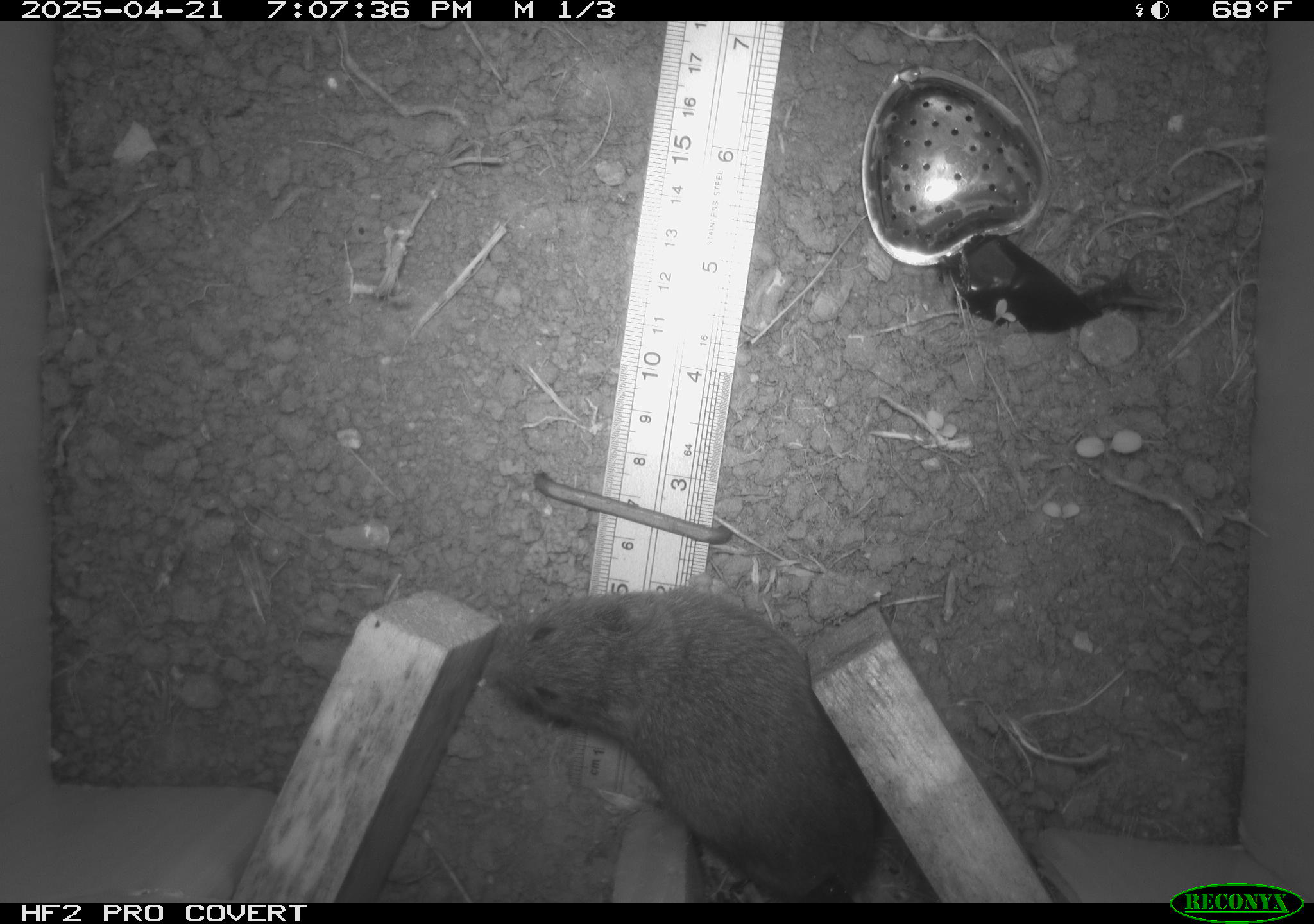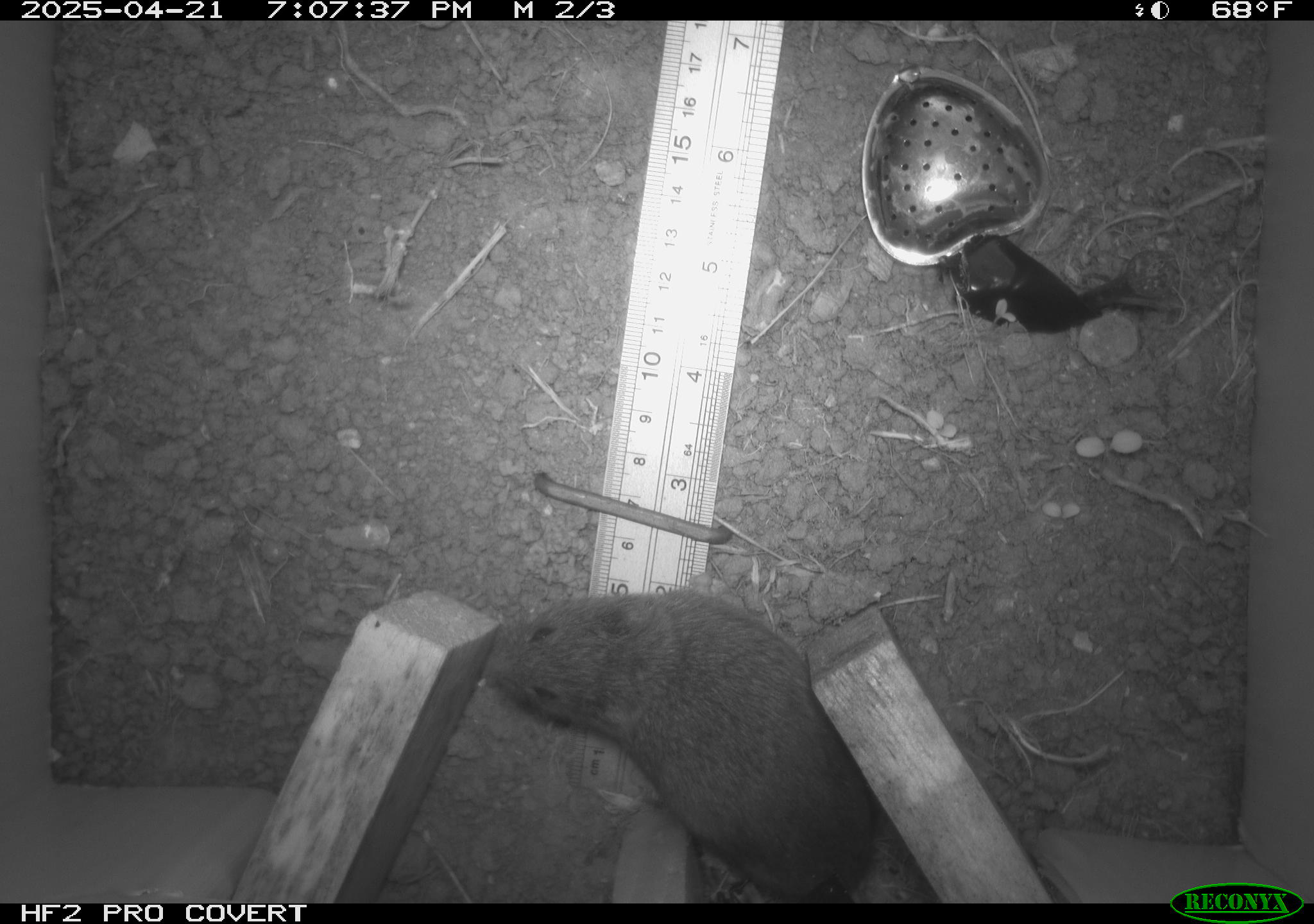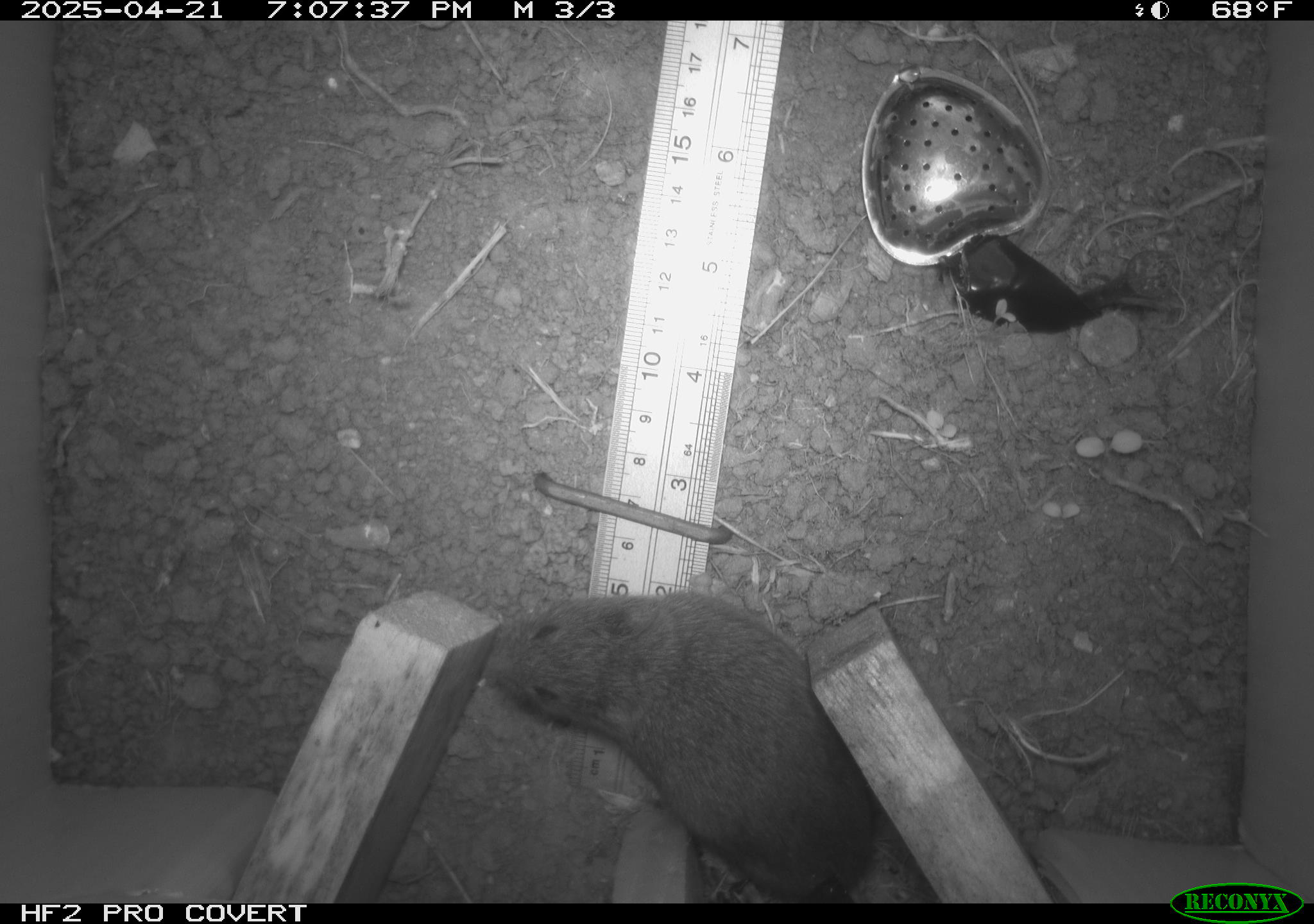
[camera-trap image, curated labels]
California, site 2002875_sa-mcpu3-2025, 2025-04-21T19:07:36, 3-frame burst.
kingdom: Animalia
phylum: Chordata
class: Mammalia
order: Rodentia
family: Cricetidae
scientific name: Arvicolinae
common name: voles, lemmings, and muskrats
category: arvicolinae subfamily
Arvicolinae subfamily (voles, lemmings, and muskrats) (Arvicolinae).